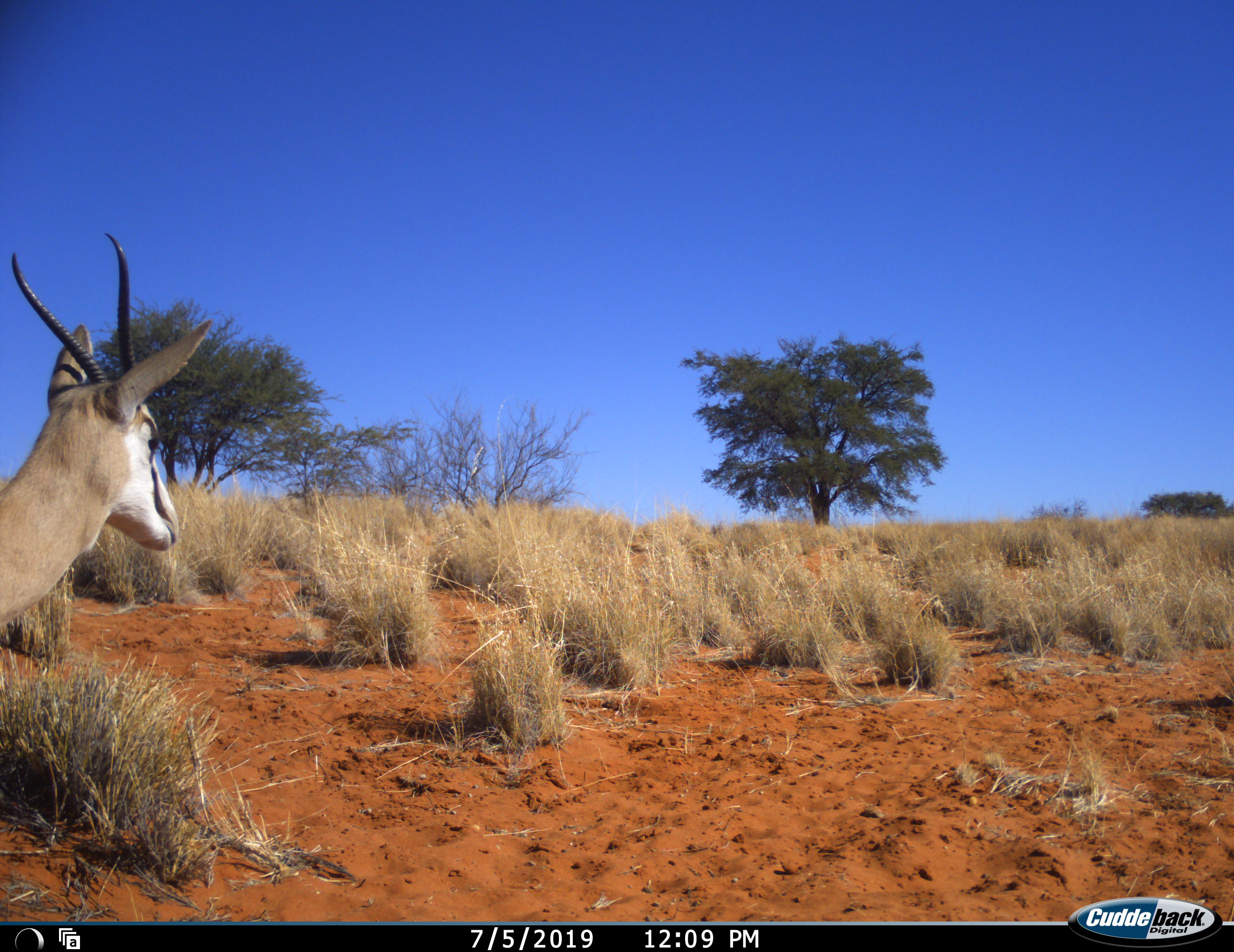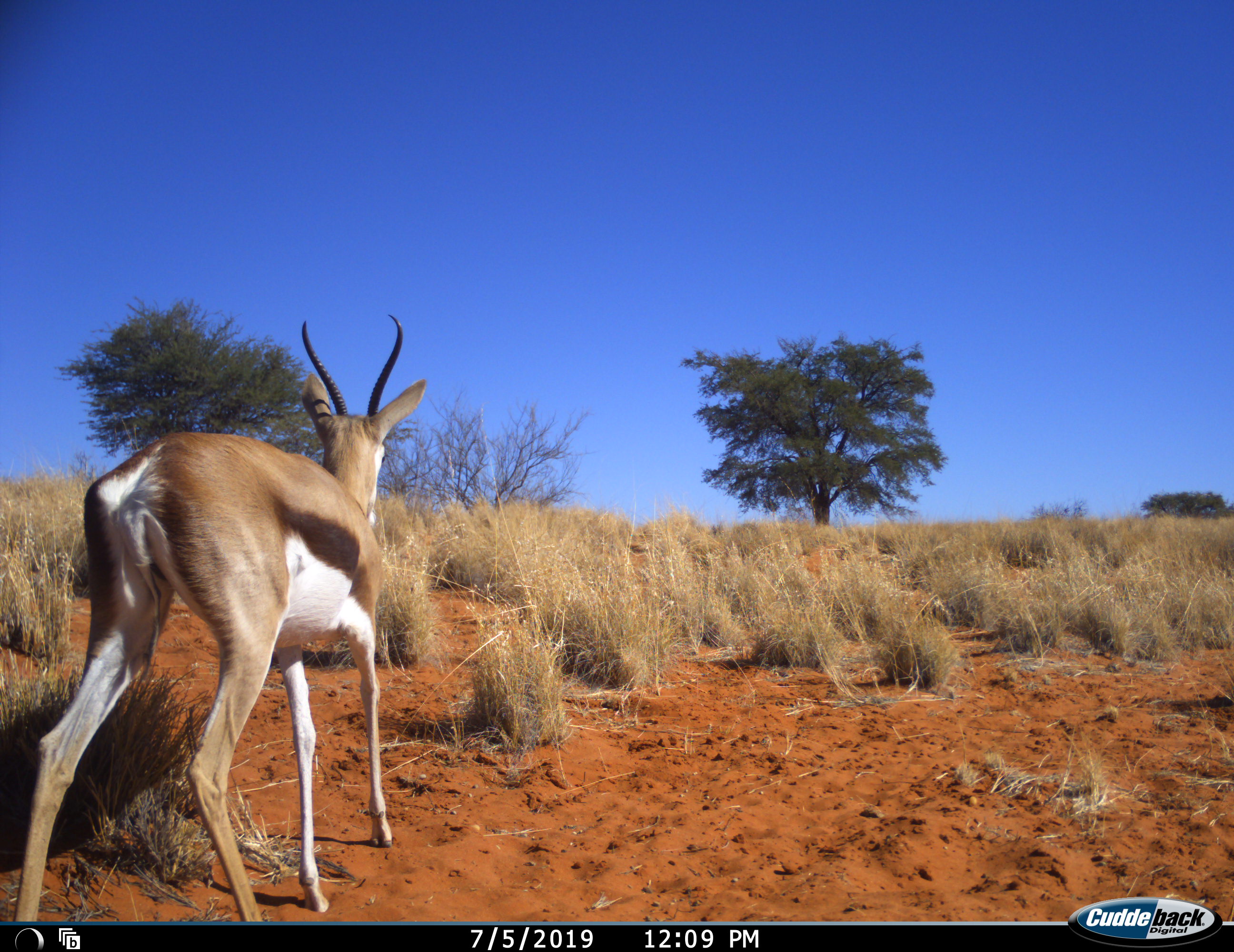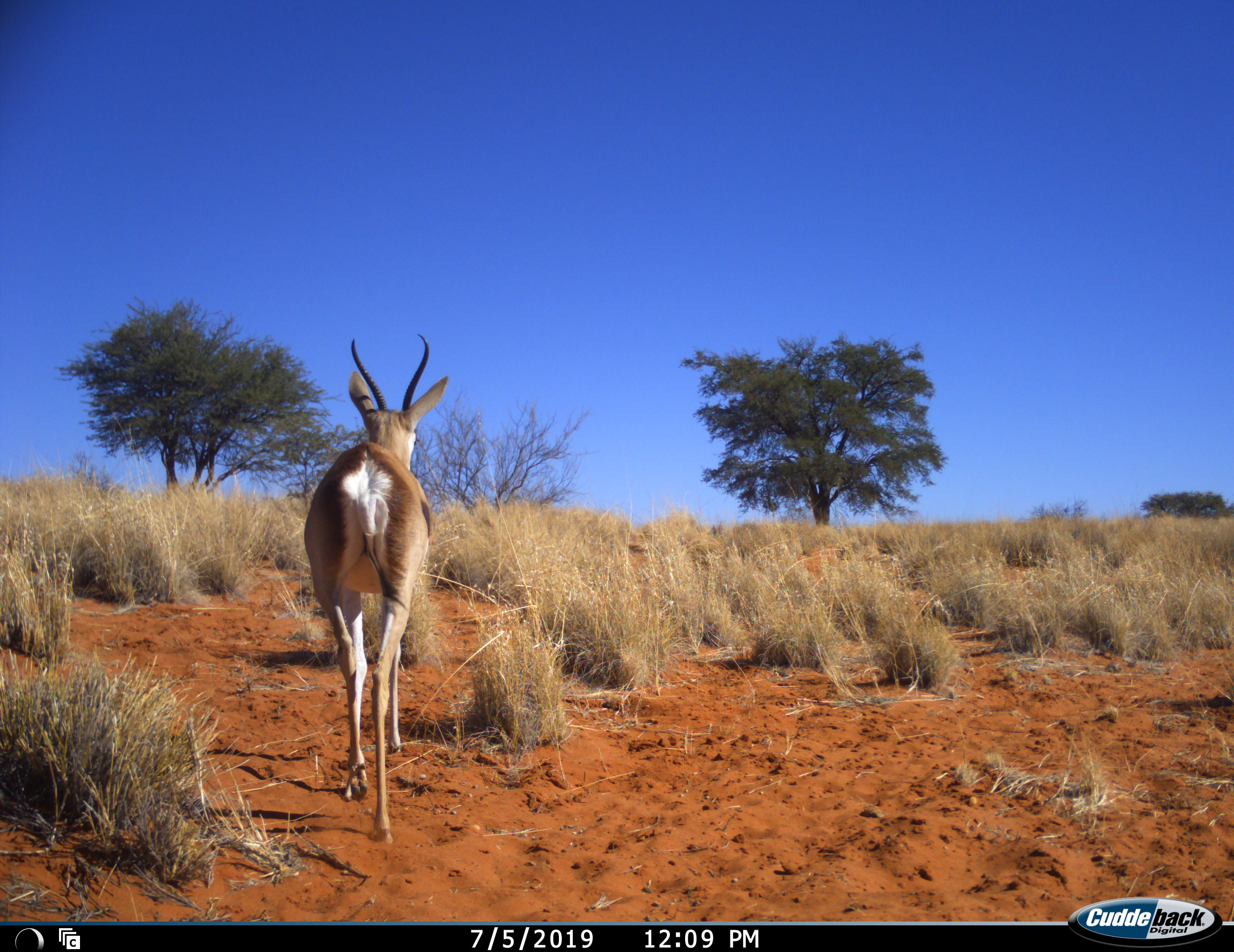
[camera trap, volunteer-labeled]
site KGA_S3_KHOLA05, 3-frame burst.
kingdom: Animalia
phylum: Chordata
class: Mammalia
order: Artiodactyla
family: Bovidae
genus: Antidorcas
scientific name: Antidorcas marsupialis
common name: springbok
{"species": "springbok (Antidorcas marsupialis)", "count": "1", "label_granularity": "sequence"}